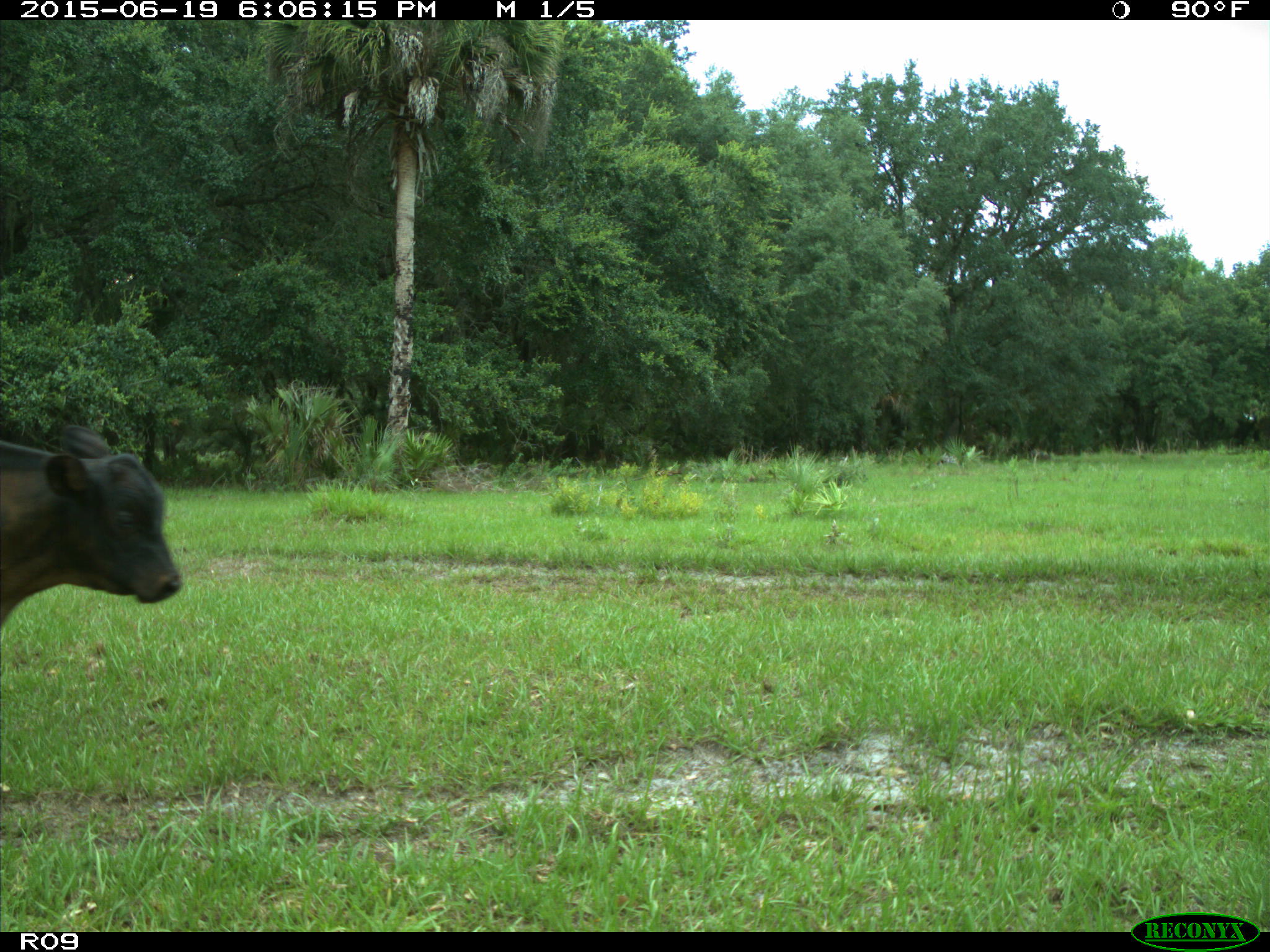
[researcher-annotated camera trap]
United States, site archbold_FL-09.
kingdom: Animalia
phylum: Chordata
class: Mammalia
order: Artiodactyla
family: Bovidae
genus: Bos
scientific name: Bos taurus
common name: domestic cow